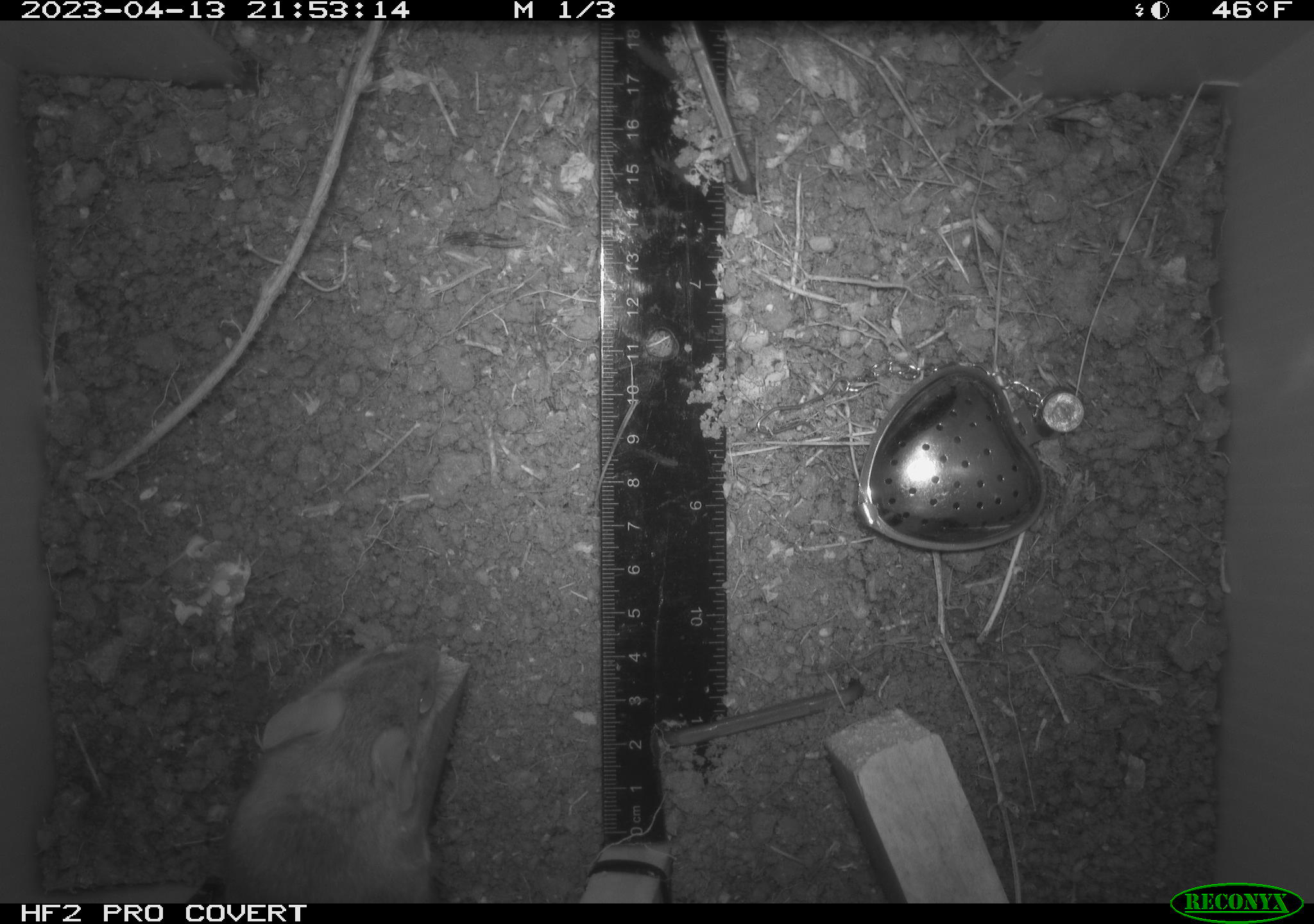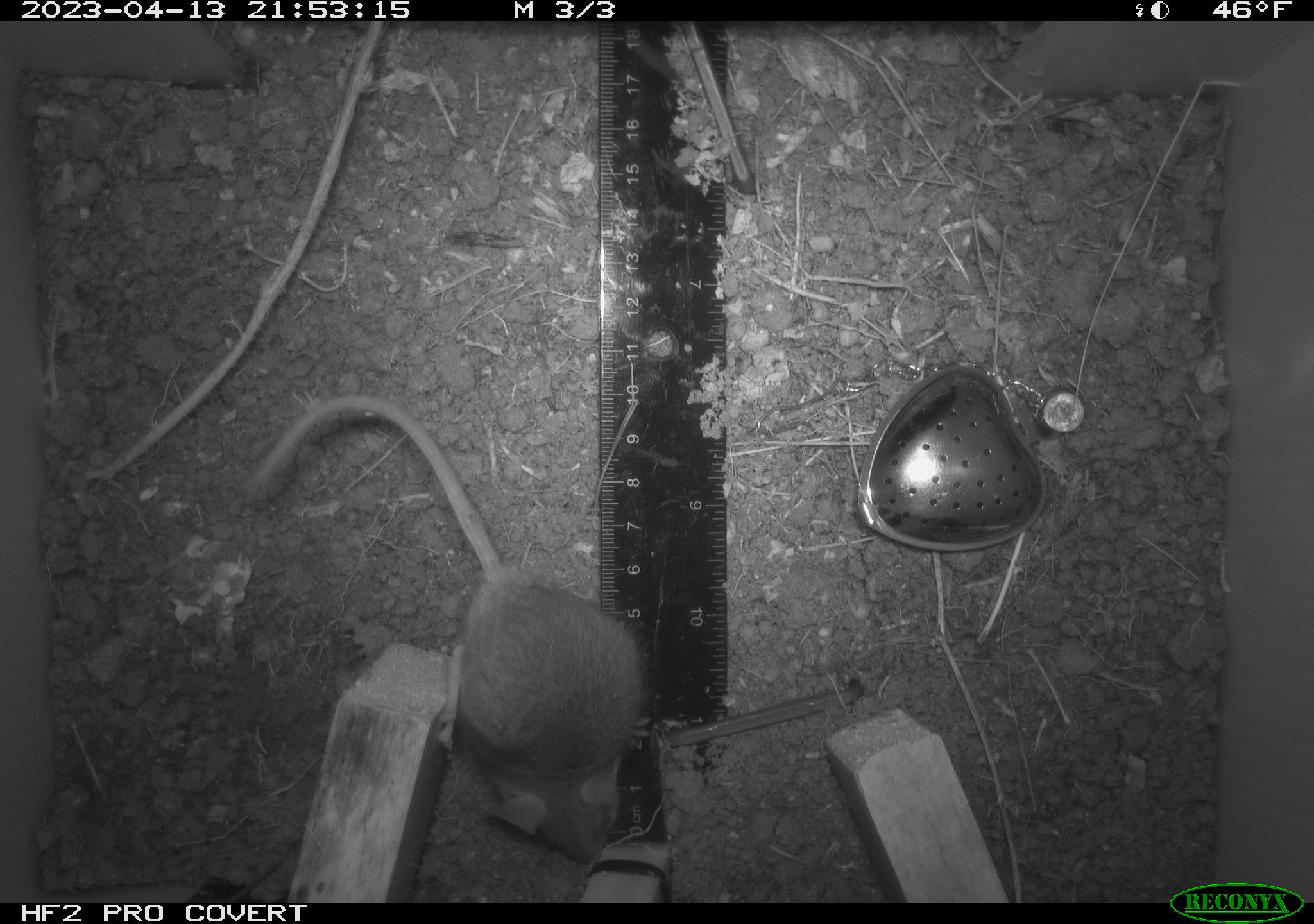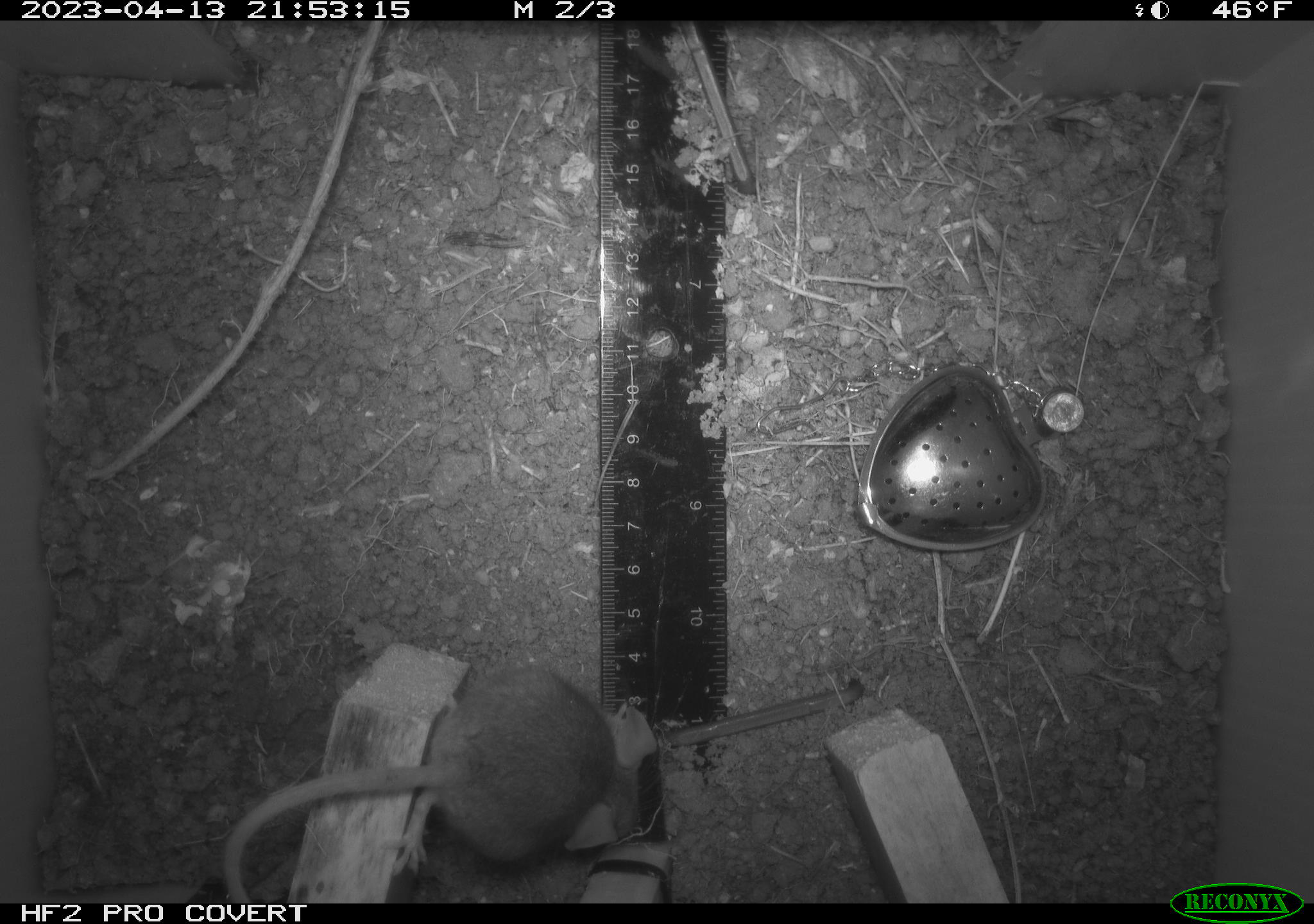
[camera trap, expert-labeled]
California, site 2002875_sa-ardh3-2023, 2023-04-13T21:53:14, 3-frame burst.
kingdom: Animalia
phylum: Chordata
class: Mammalia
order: Rodentia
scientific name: Rodentia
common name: mouse species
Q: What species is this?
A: Mouse species (Rodentia).